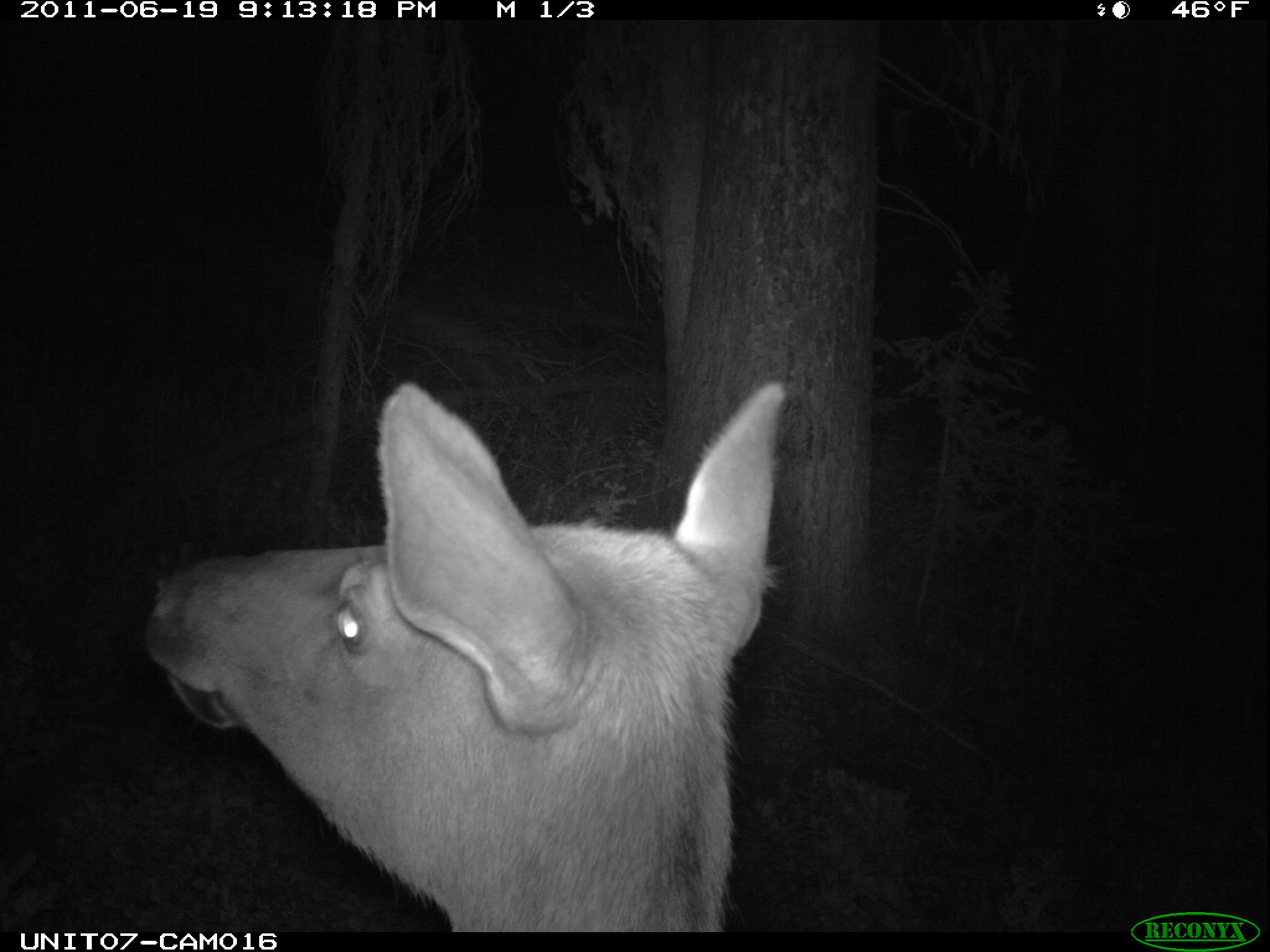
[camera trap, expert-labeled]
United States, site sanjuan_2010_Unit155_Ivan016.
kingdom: Animalia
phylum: Chordata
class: Mammalia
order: Artiodactyla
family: Cervidae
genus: Cervus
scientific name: Cervus elaphus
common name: red deer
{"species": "Cervus elaphus (red deer)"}